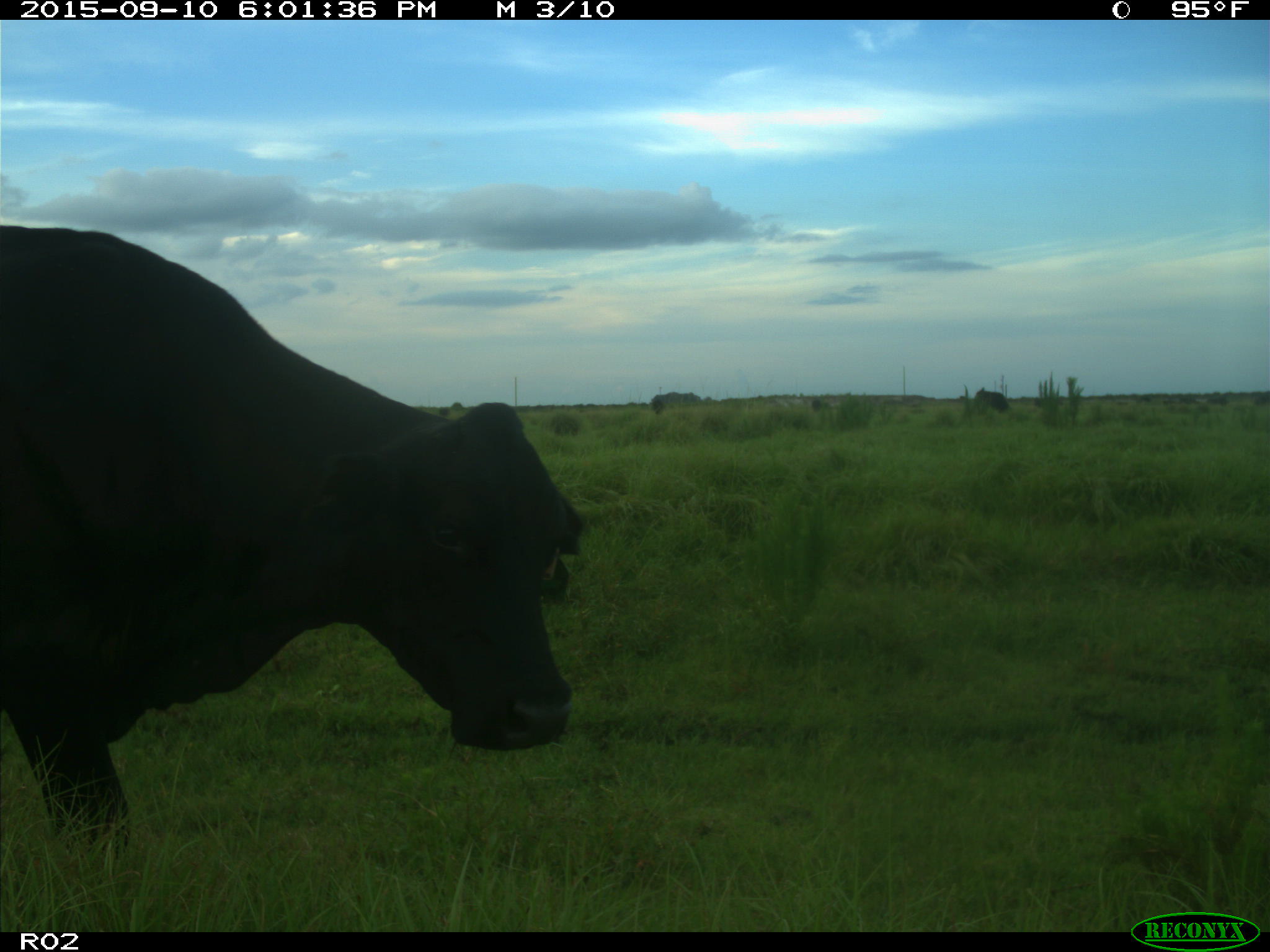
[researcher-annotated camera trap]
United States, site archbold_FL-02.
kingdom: Animalia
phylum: Chordata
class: Mammalia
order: Artiodactyla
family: Bovidae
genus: Bos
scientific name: Bos taurus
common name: domestic cow